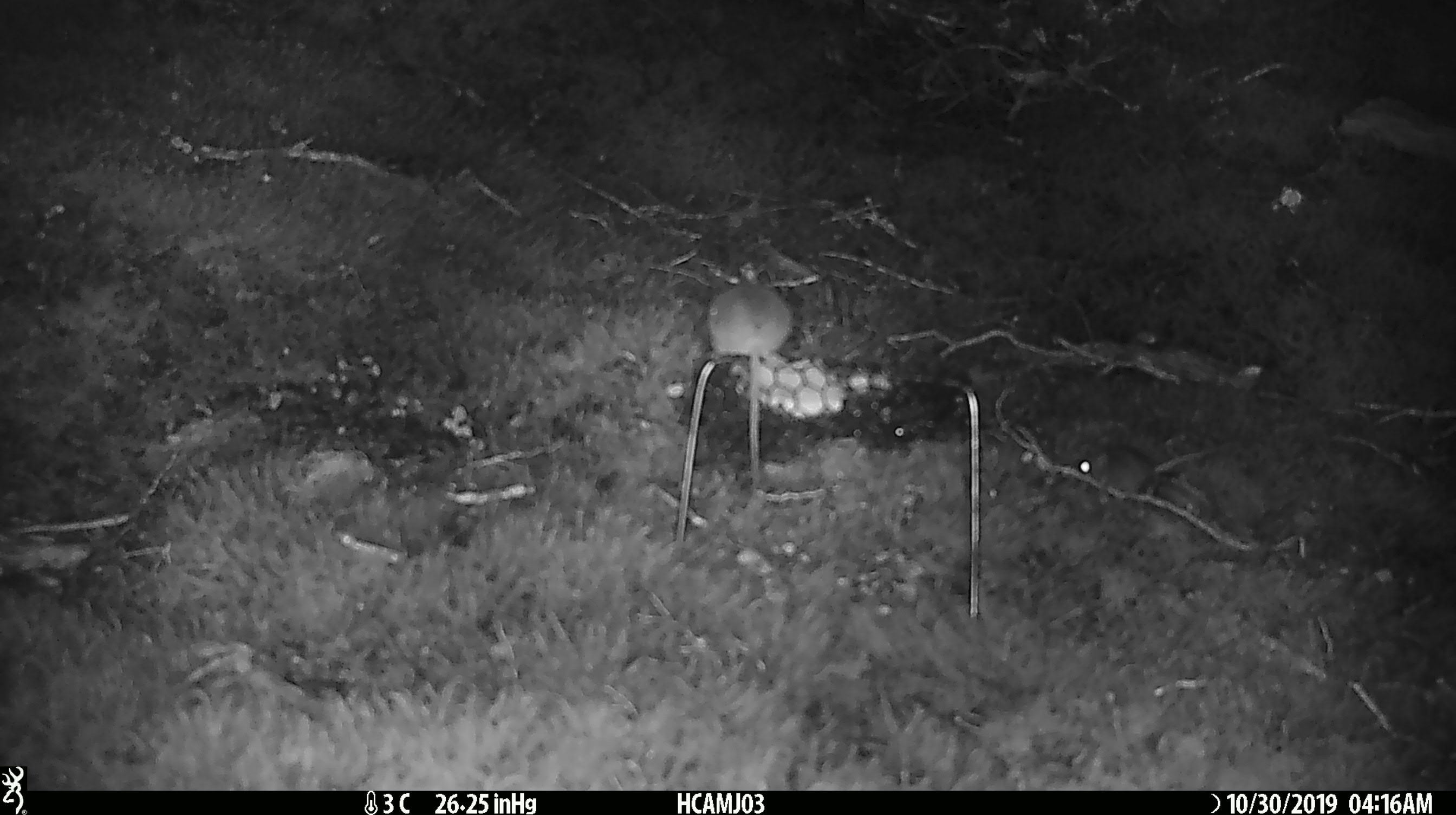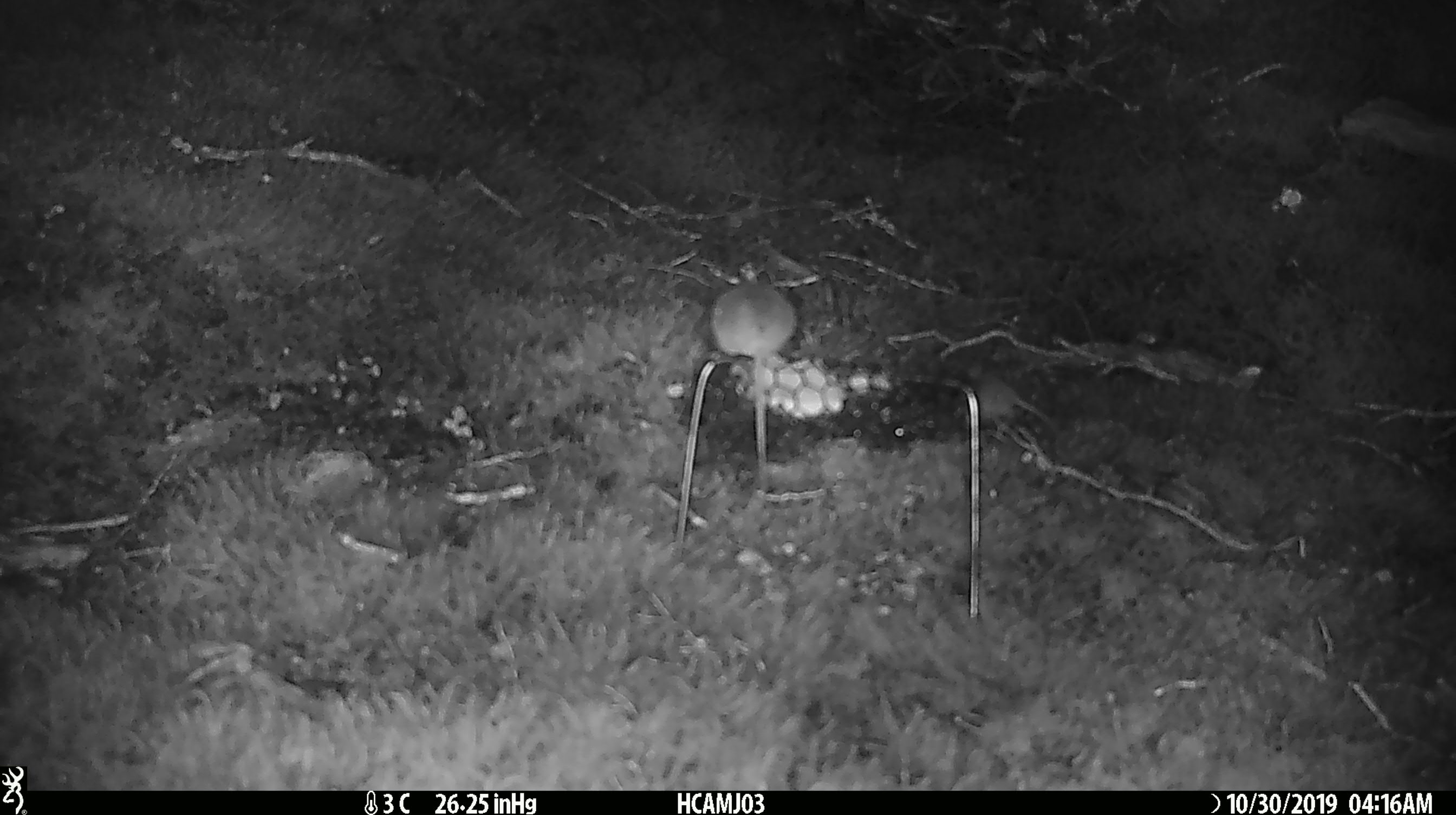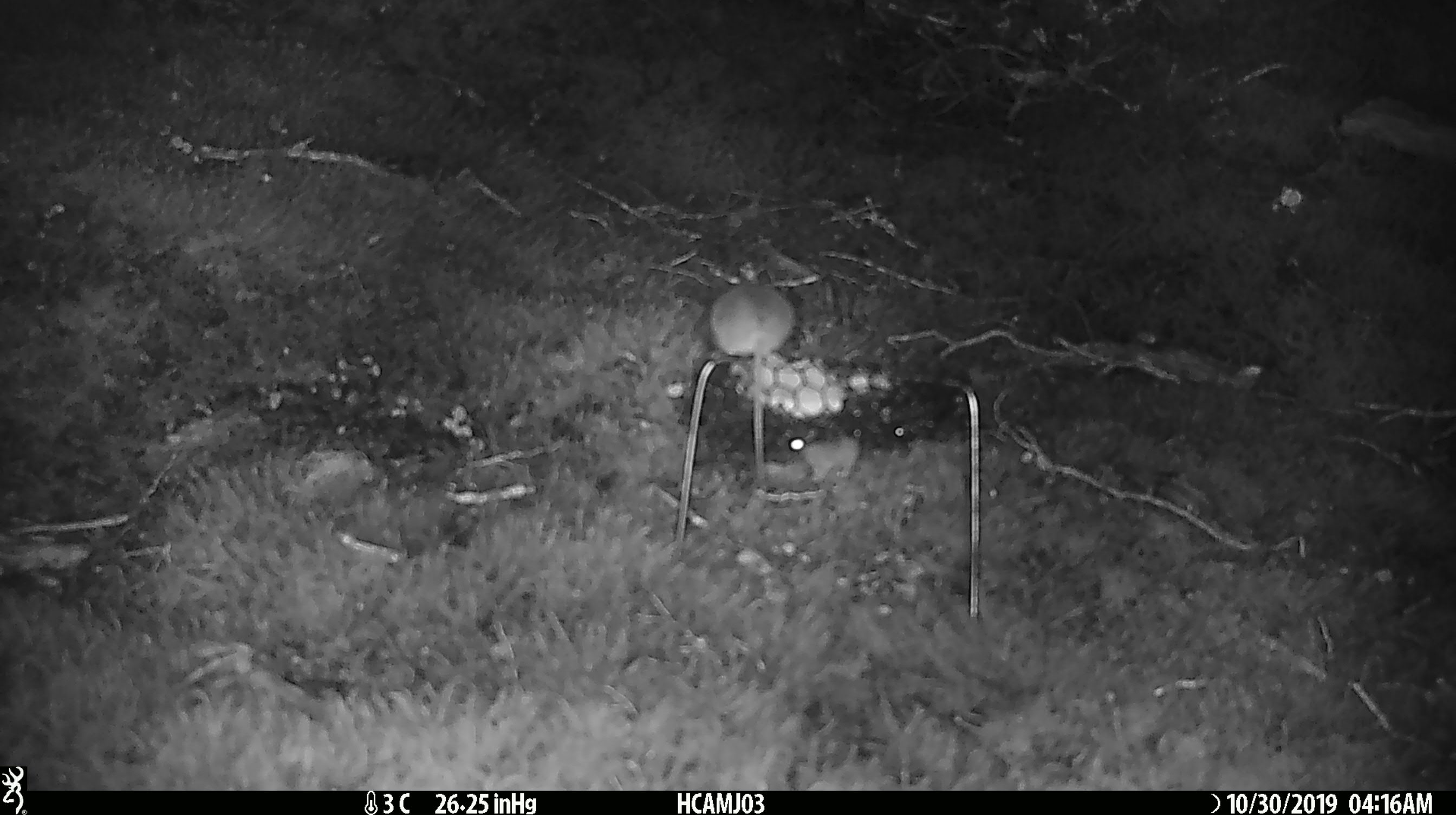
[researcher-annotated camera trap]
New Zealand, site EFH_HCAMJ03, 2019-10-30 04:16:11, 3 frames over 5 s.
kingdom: Animalia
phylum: Chordata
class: Mammalia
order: Rodentia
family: Muridae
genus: Mus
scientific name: Mus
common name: mouse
Mouse (Mus).